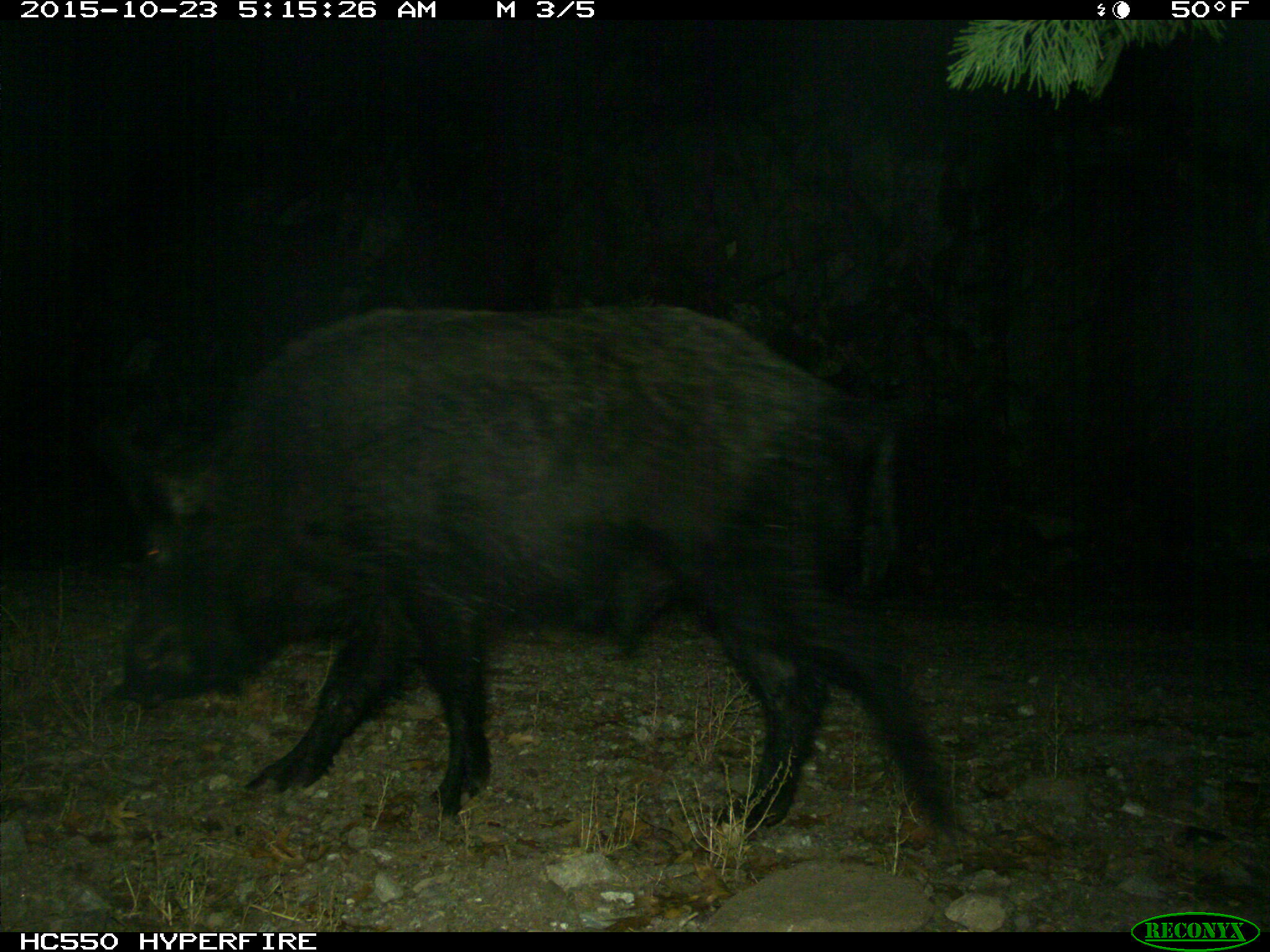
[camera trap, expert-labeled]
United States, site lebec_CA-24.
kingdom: Animalia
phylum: Chordata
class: Mammalia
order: Artiodactyla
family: Suidae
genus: Sus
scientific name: Sus scrofa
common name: wild boar